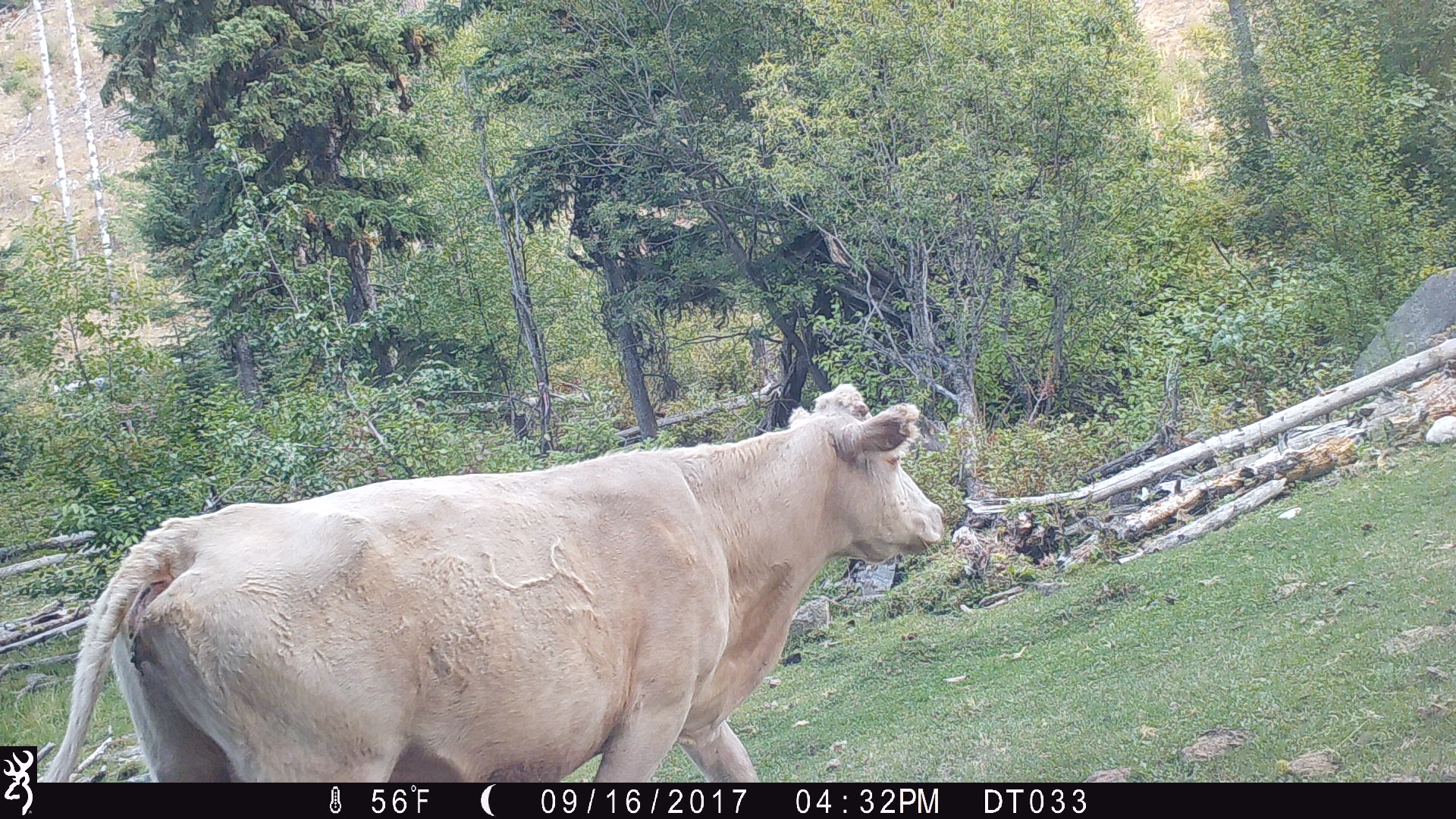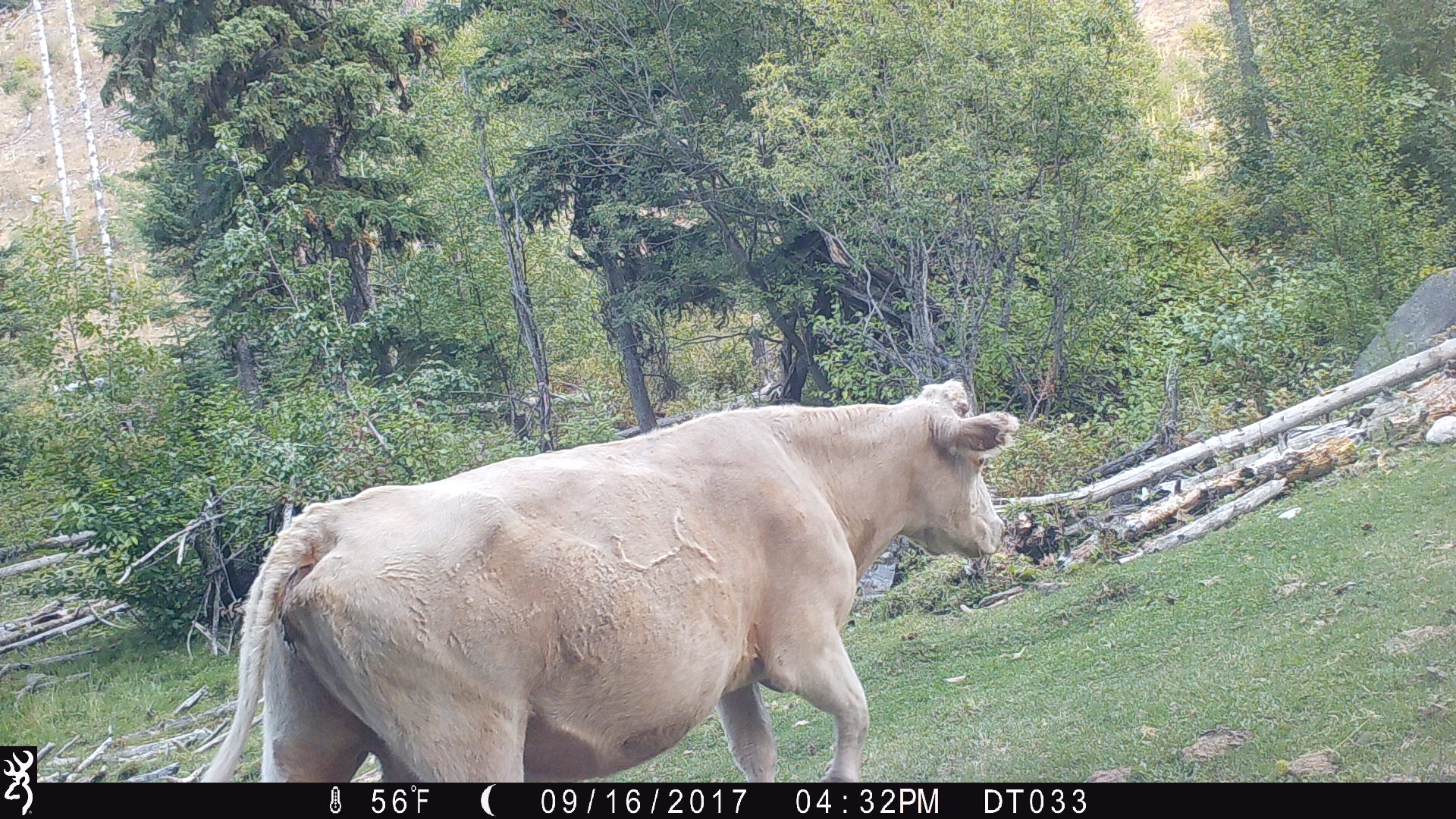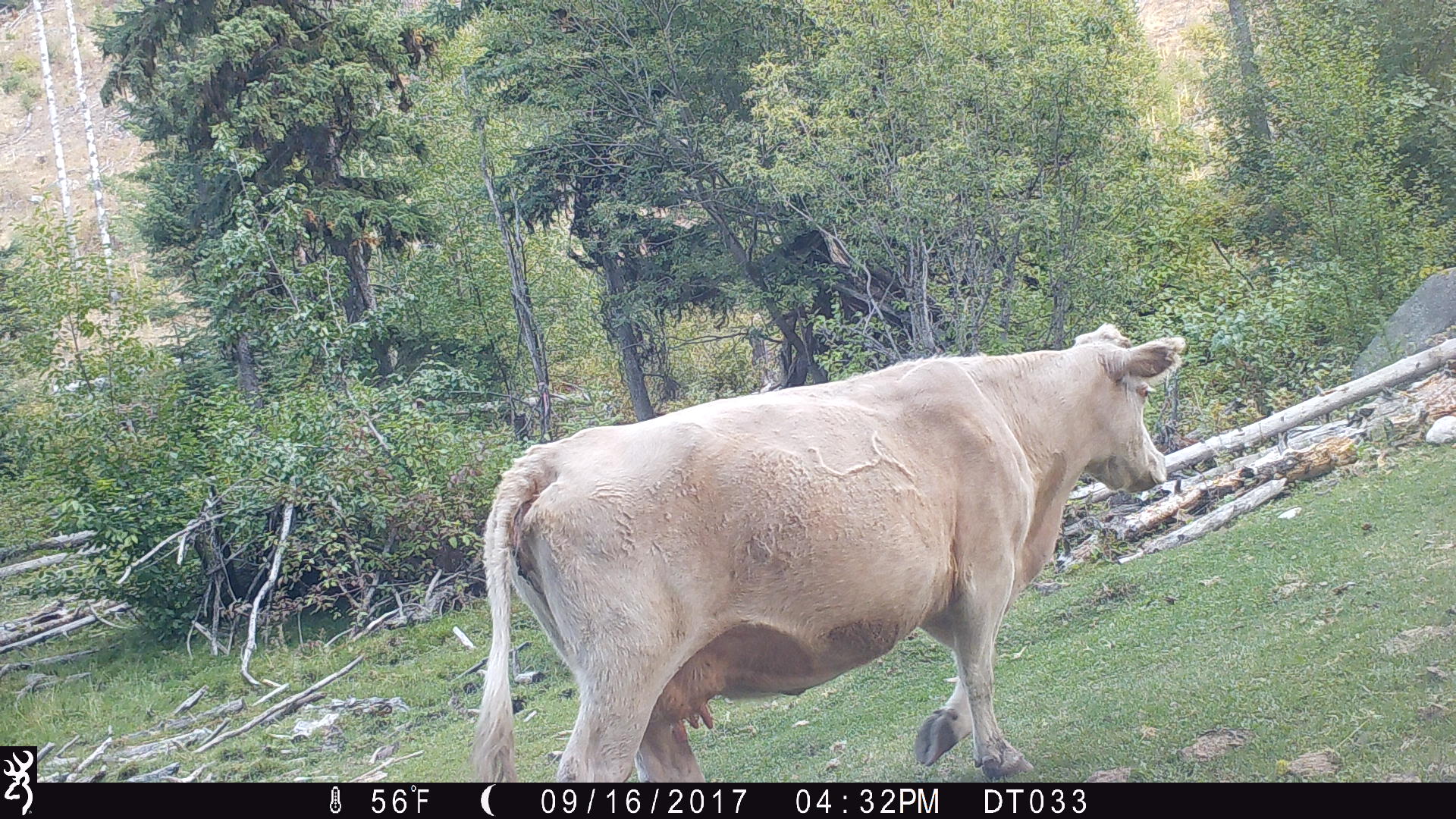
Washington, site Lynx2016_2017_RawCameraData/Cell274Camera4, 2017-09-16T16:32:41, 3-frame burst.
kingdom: Animalia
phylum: Chordata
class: Mammalia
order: Artiodactyla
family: Bovidae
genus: Bos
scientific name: Bos taurus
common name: domestic cattle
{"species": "domestic cattle (Bos taurus)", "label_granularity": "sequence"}